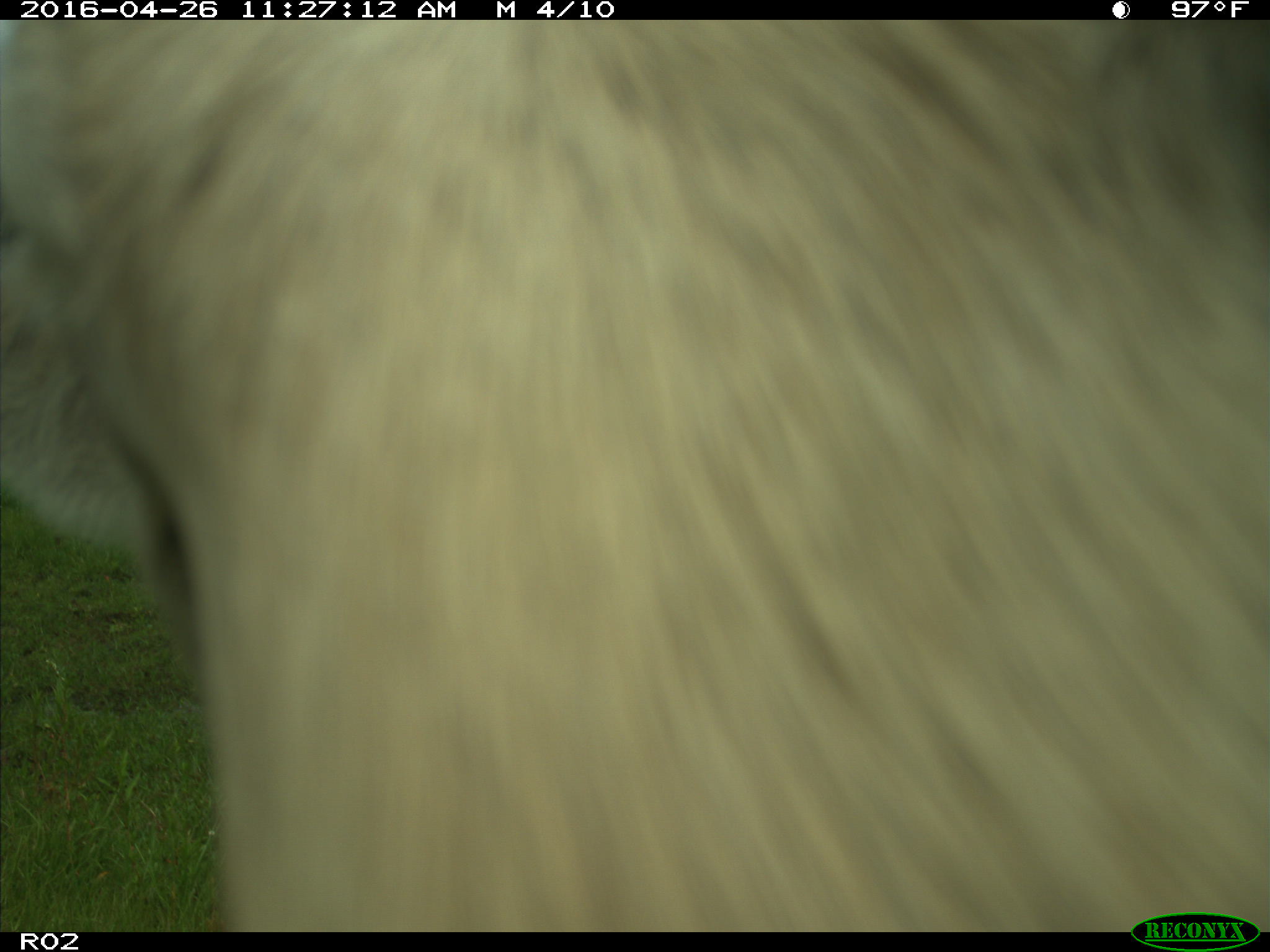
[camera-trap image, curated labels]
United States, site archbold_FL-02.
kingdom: Animalia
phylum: Chordata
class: Mammalia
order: Artiodactyla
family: Bovidae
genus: Bos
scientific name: Bos taurus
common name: domestic cow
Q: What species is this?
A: Bos taurus (domestic cow).